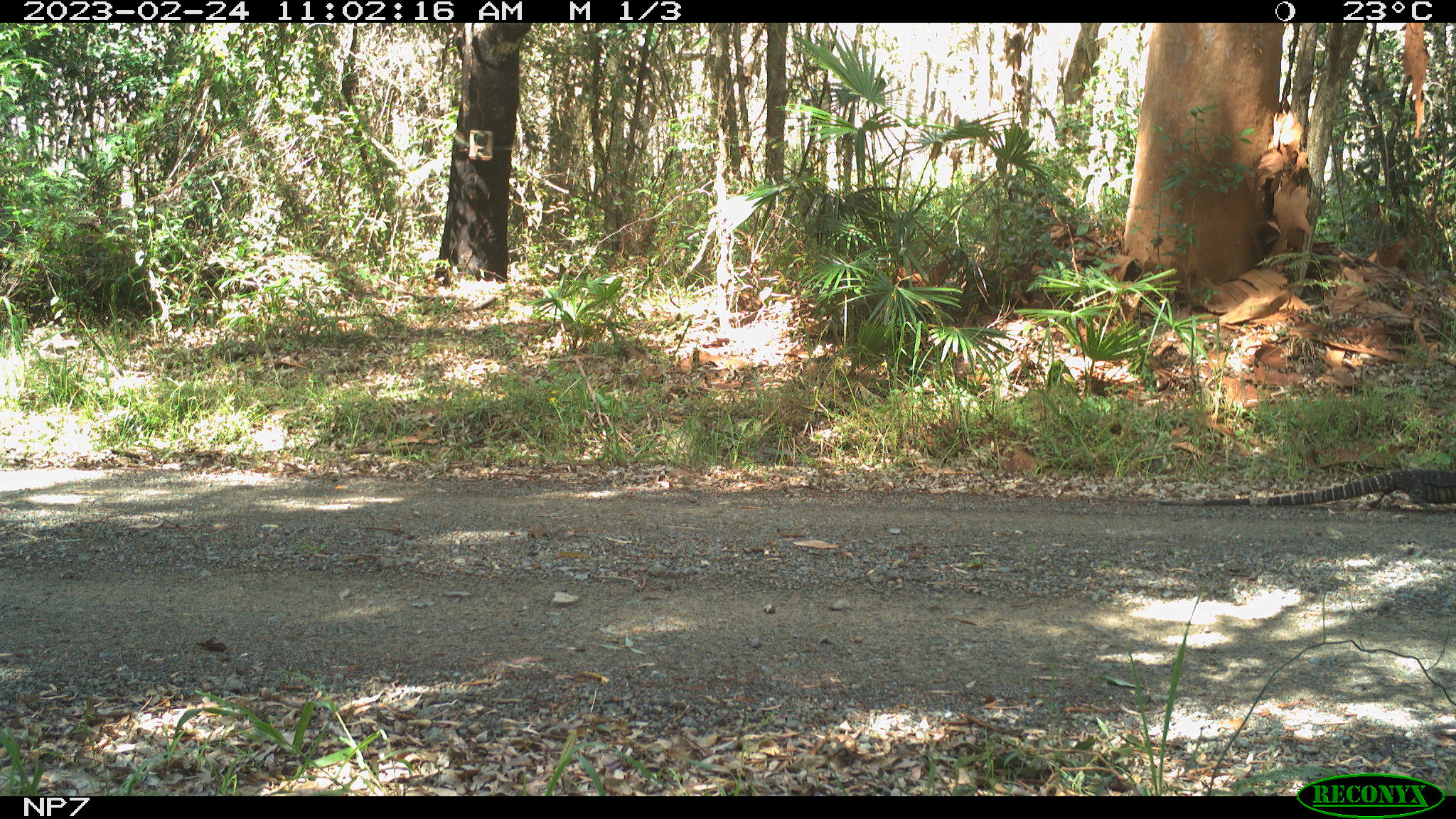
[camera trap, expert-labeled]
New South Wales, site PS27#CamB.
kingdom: Animalia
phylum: Chordata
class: Reptilia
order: Squamata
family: Varanidae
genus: Varanus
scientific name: Varanus varius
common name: lace monitor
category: goanna